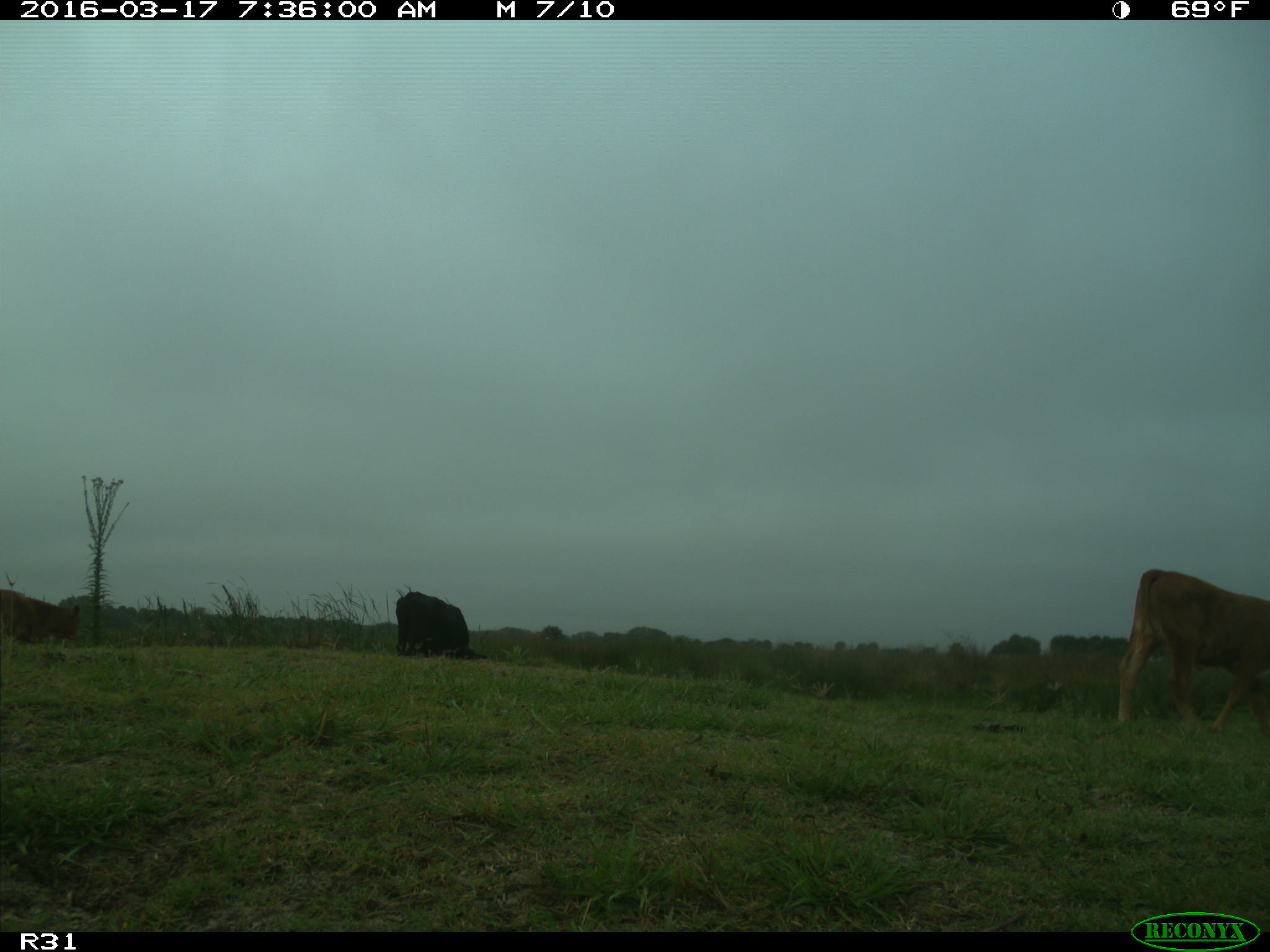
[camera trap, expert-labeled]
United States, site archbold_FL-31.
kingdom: Animalia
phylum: Chordata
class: Mammalia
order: Artiodactyla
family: Bovidae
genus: Bos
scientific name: Bos taurus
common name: domestic cow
Bos taurus (domestic cow).